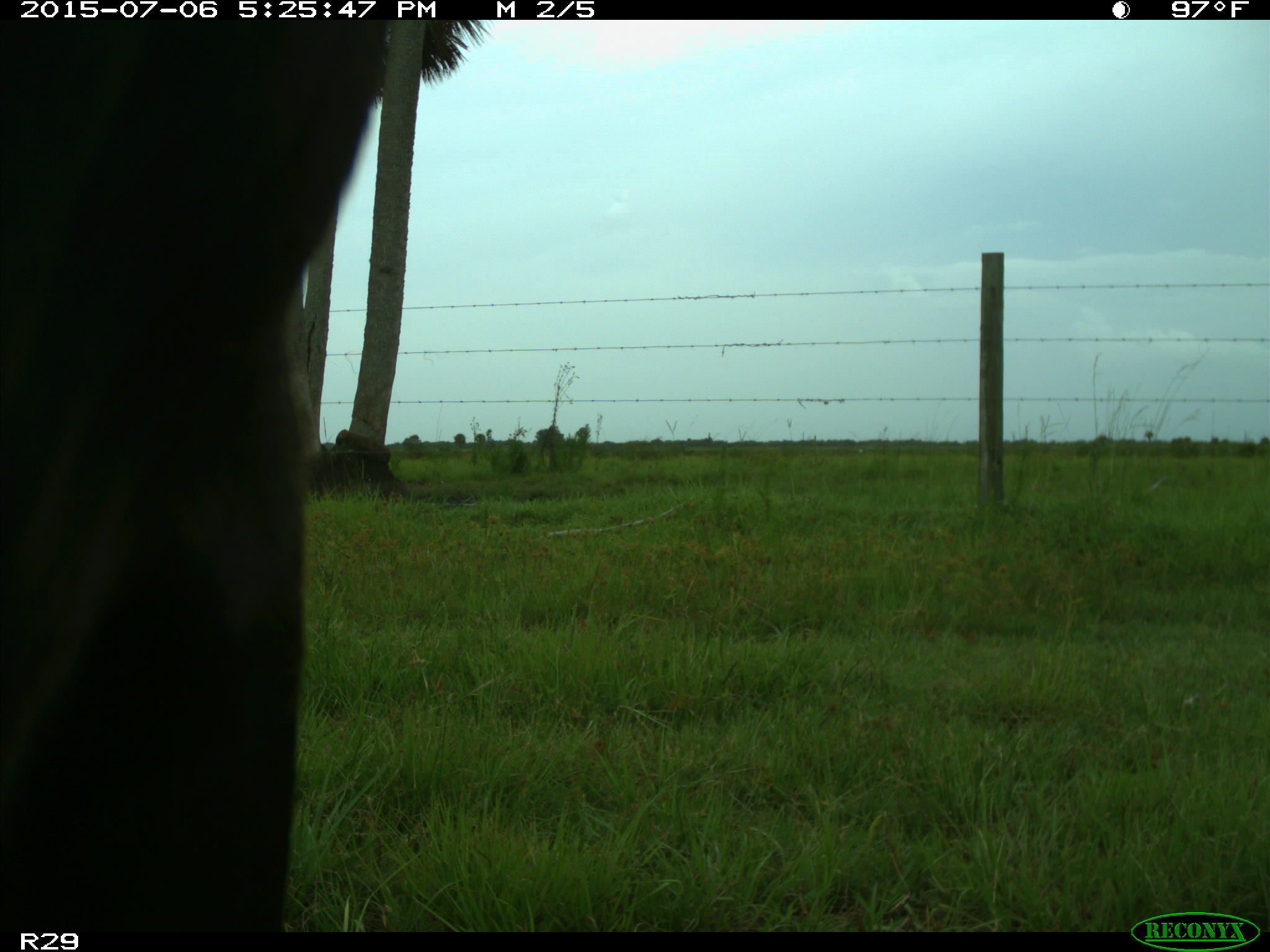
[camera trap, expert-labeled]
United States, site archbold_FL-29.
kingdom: Animalia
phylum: Chordata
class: Mammalia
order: Artiodactyla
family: Bovidae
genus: Bos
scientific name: Bos taurus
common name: domestic cow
Bos taurus (domestic cow).